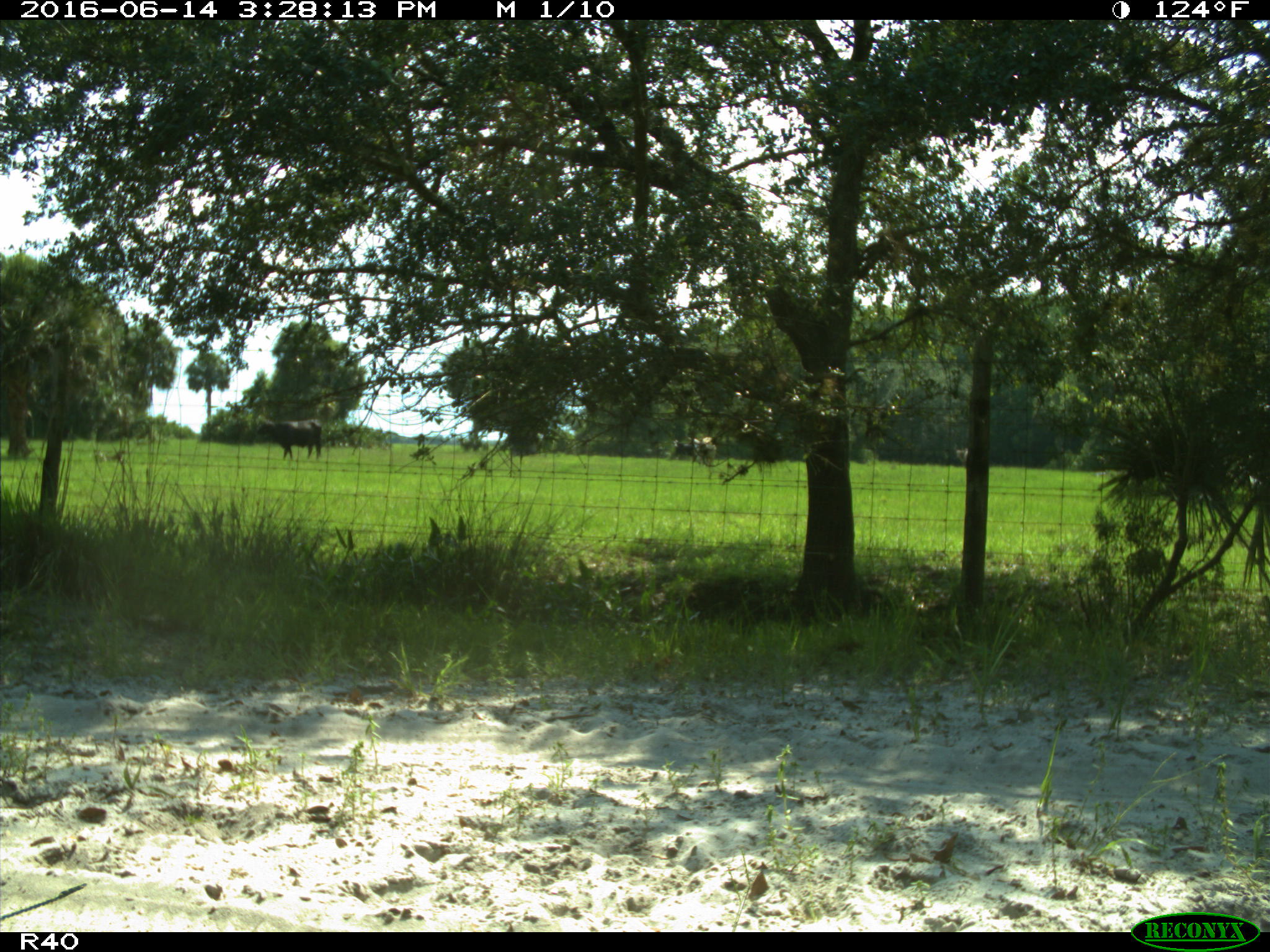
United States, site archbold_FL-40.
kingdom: Animalia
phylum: Chordata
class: Mammalia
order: Artiodactyla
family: Bovidae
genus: Bos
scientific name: Bos taurus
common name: domestic cow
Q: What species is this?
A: Bos taurus (domestic cow).